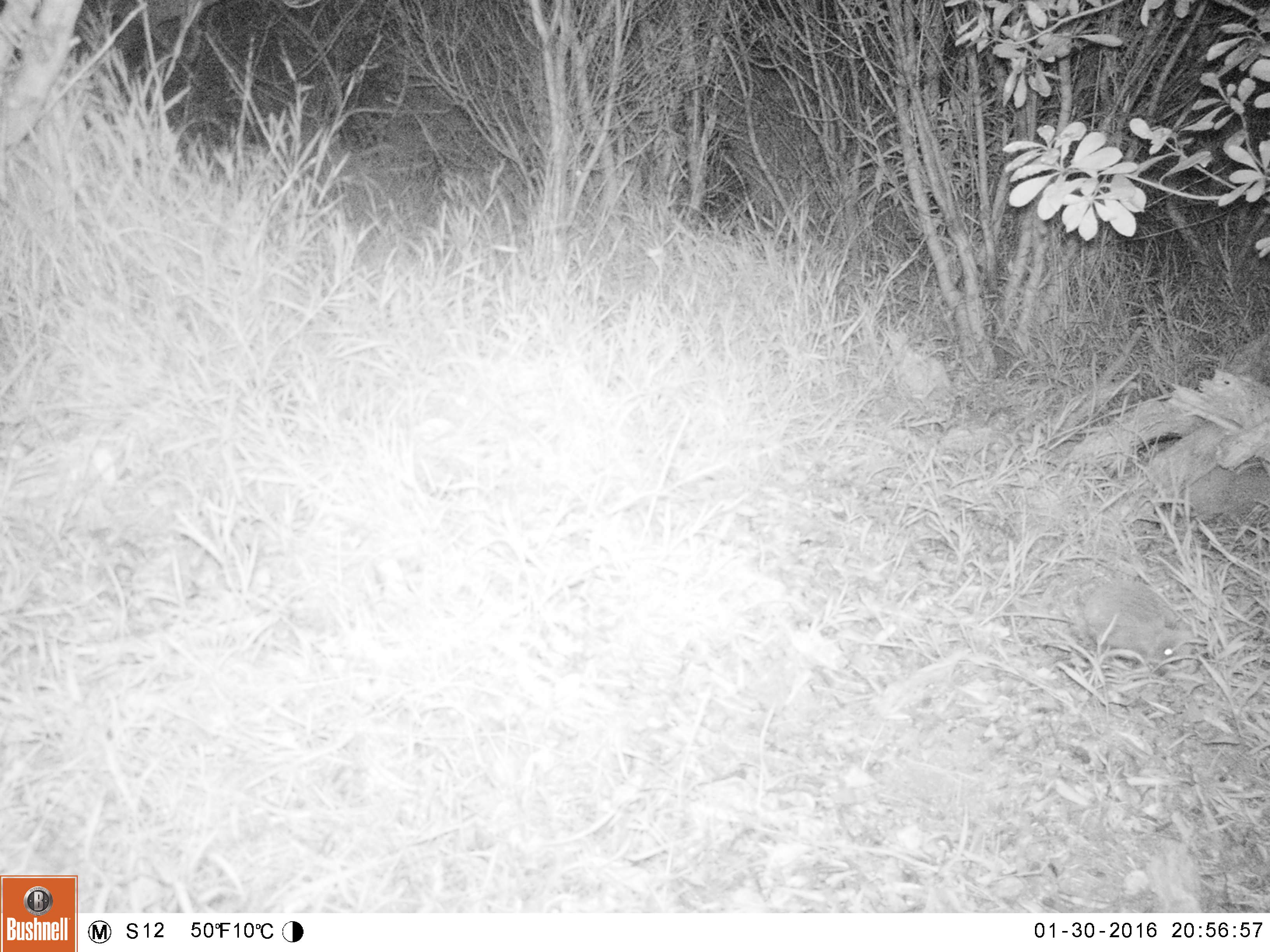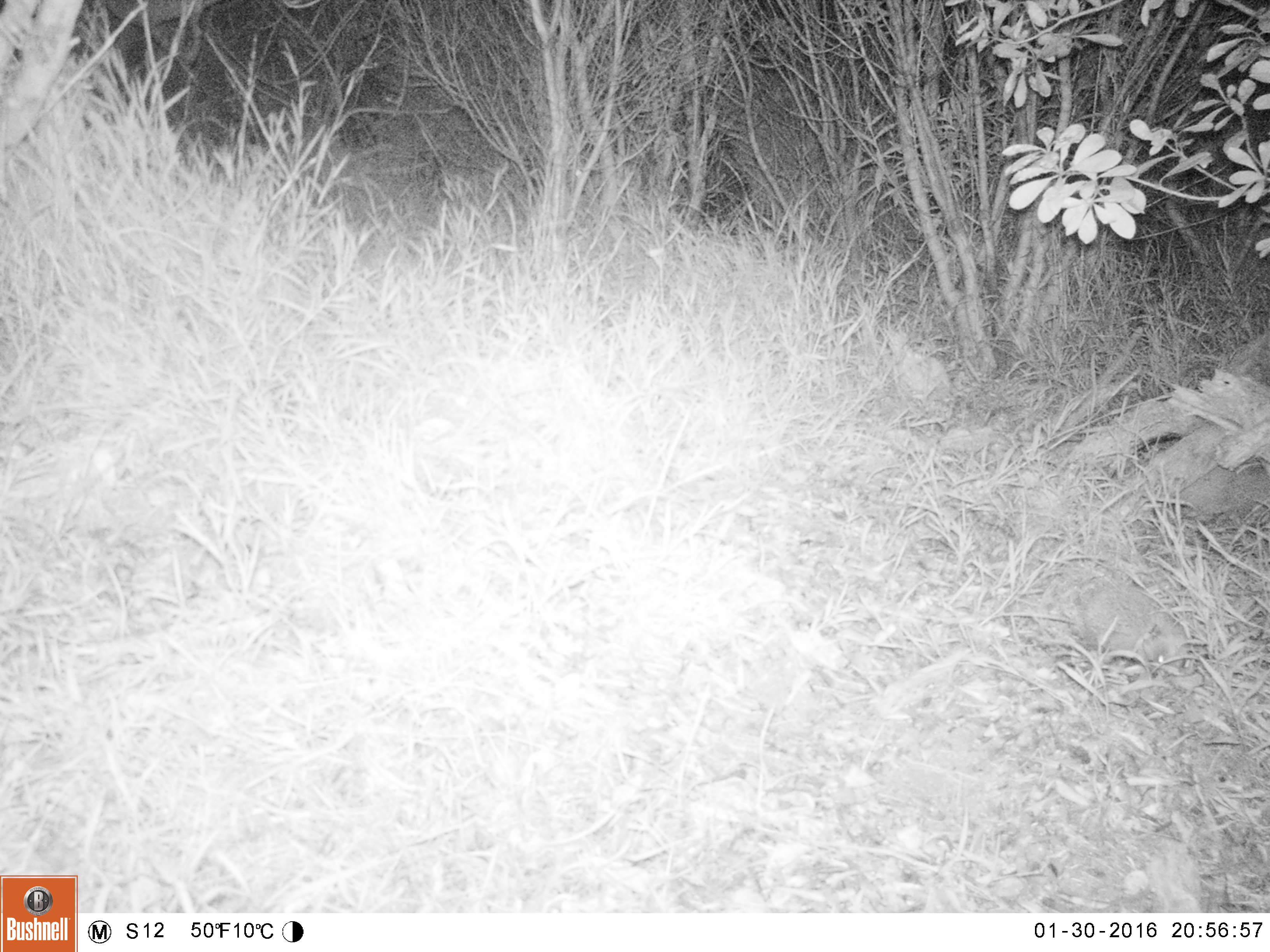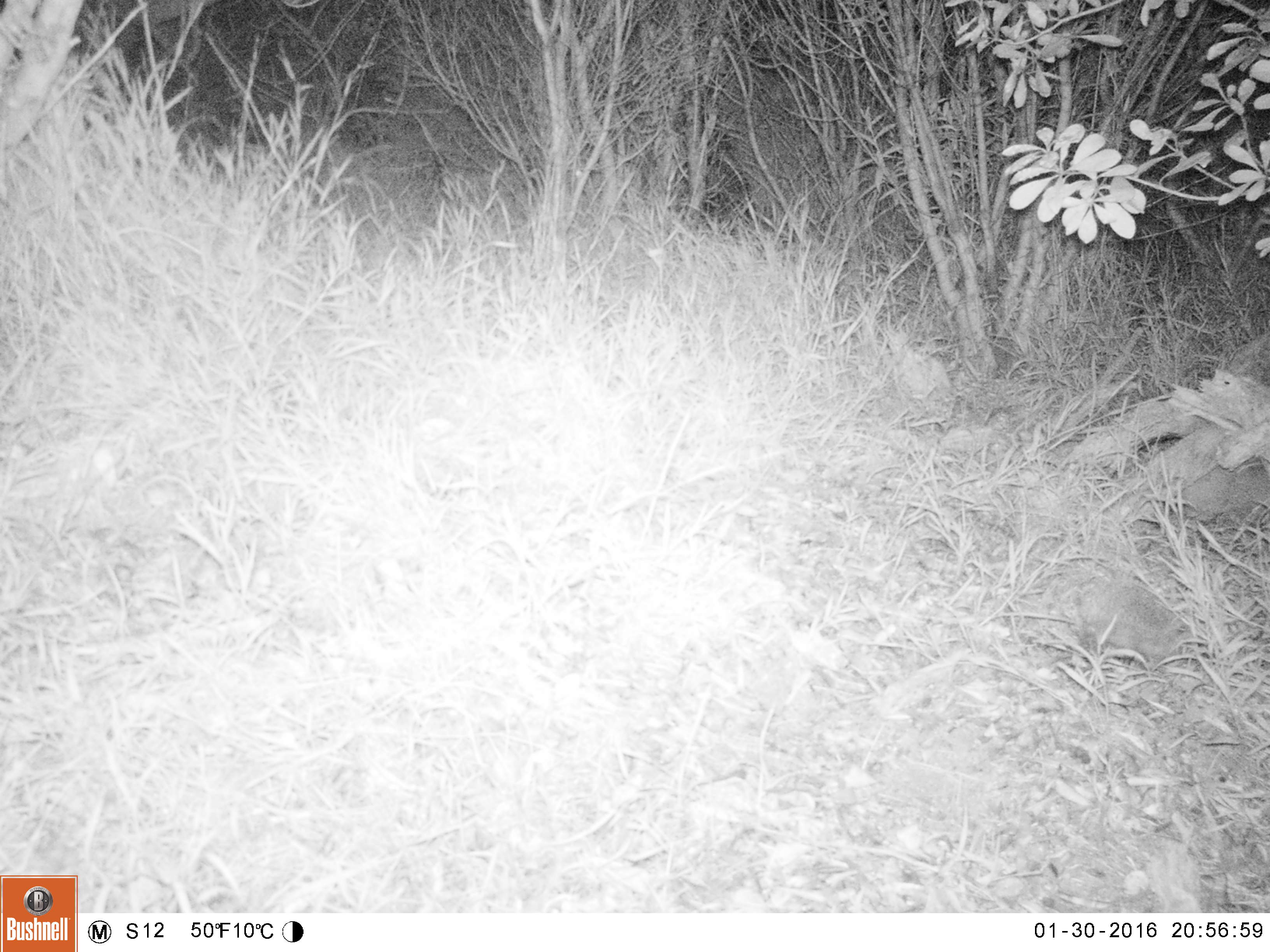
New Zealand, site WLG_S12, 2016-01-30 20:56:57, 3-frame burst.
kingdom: Animalia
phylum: Chordata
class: Mammalia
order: Eulipotyphla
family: Erinaceidae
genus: Erinaceus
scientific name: Erinaceus europaeus europaeus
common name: european hedgehog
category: hedgehog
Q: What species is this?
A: Hedgehog (european hedgehog) (Erinaceus europaeus europaeus).